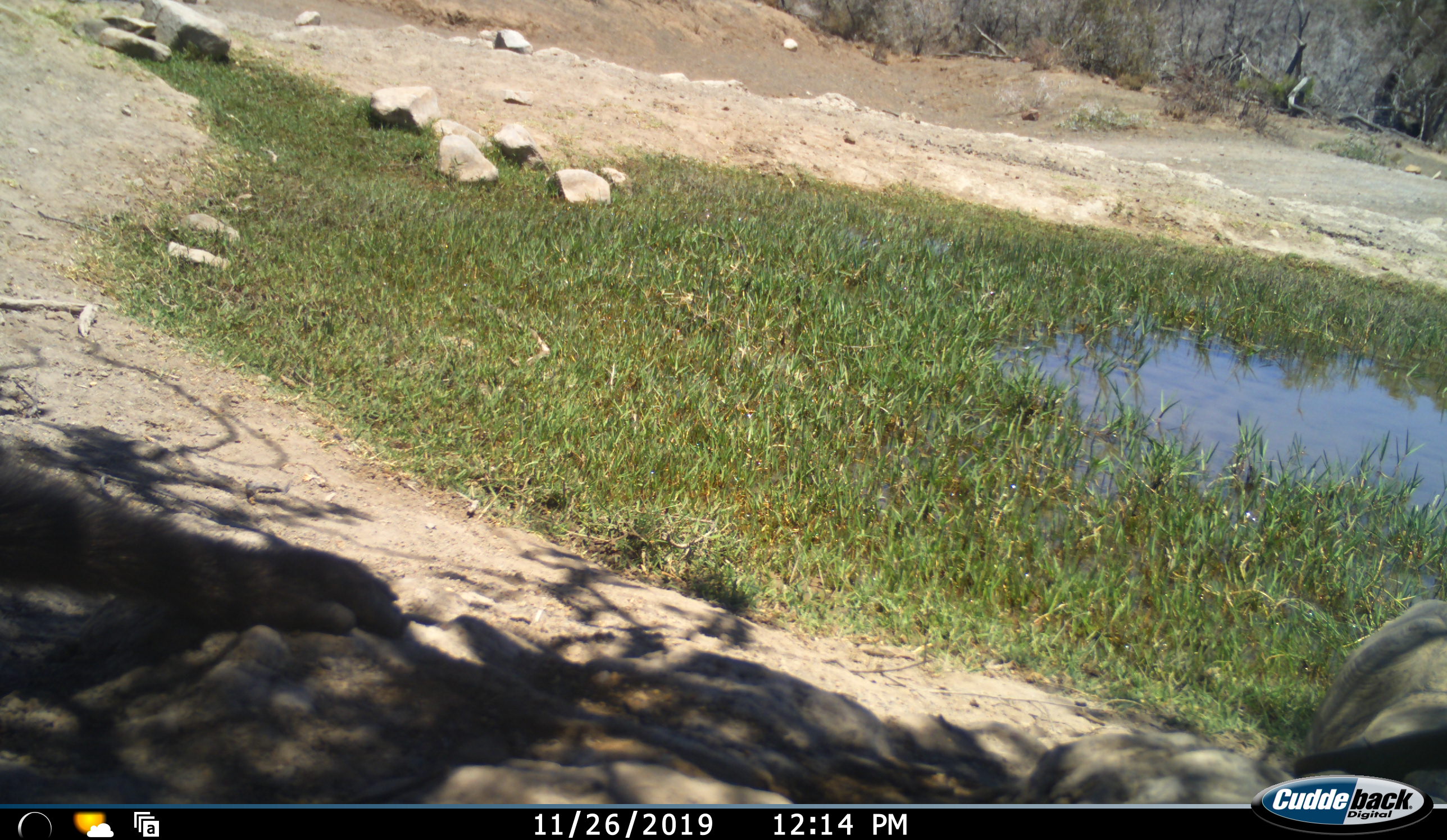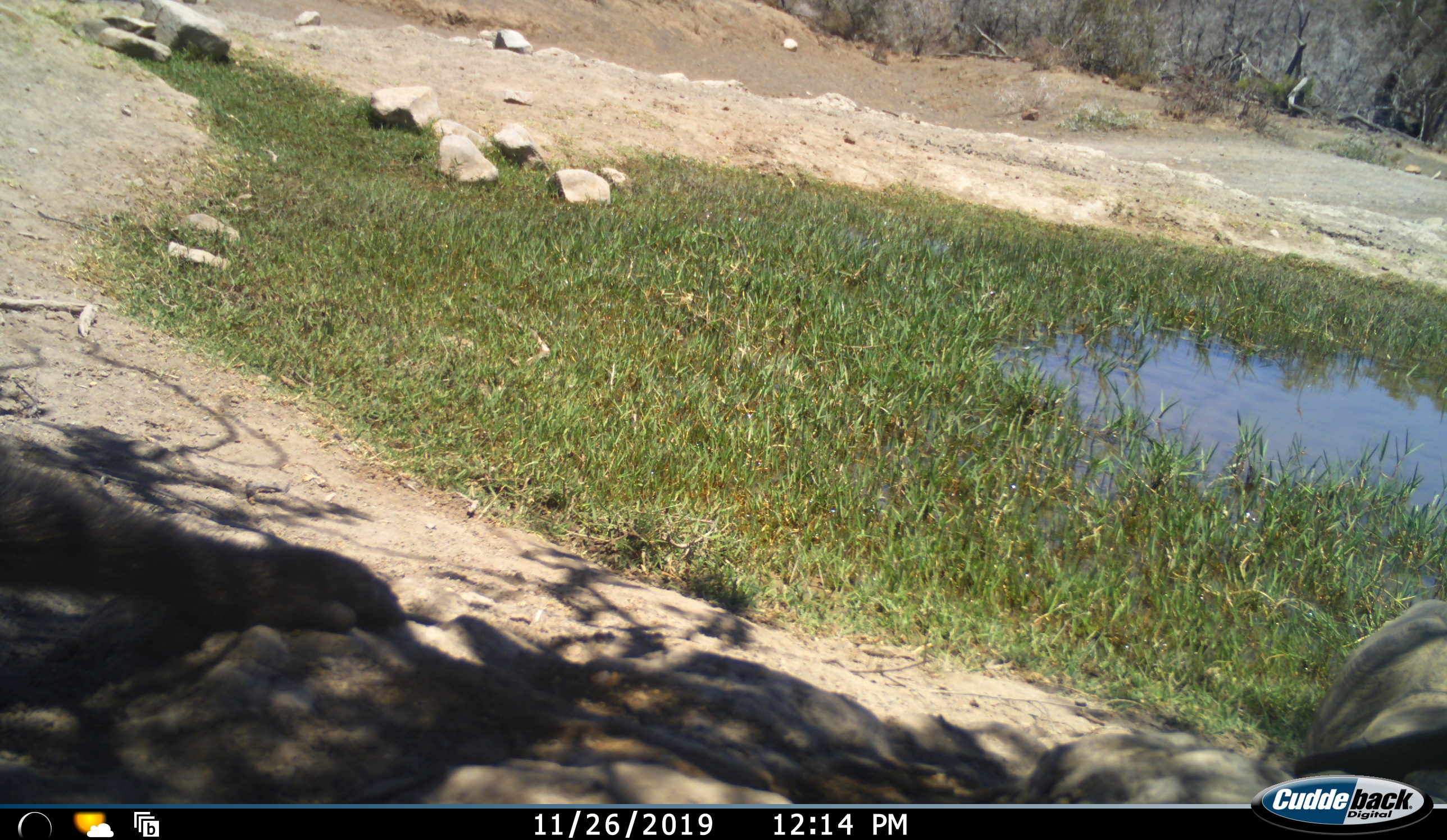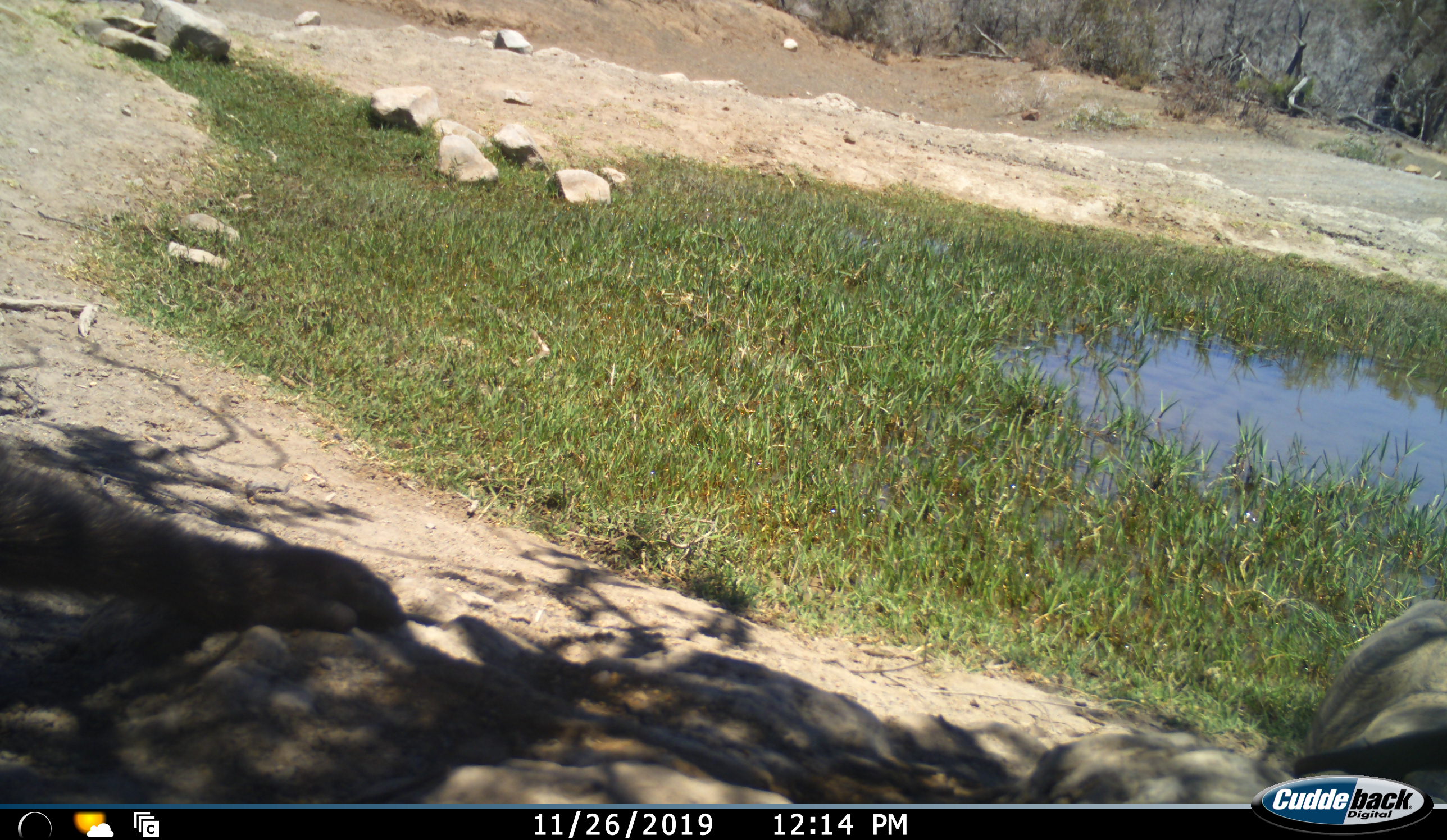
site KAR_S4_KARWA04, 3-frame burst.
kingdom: Animalia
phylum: Chordata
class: Mammalia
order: Primates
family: Cercopithecidae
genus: Papio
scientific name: Papio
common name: baboon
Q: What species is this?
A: Baboon (Papio).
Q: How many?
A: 1.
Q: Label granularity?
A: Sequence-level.